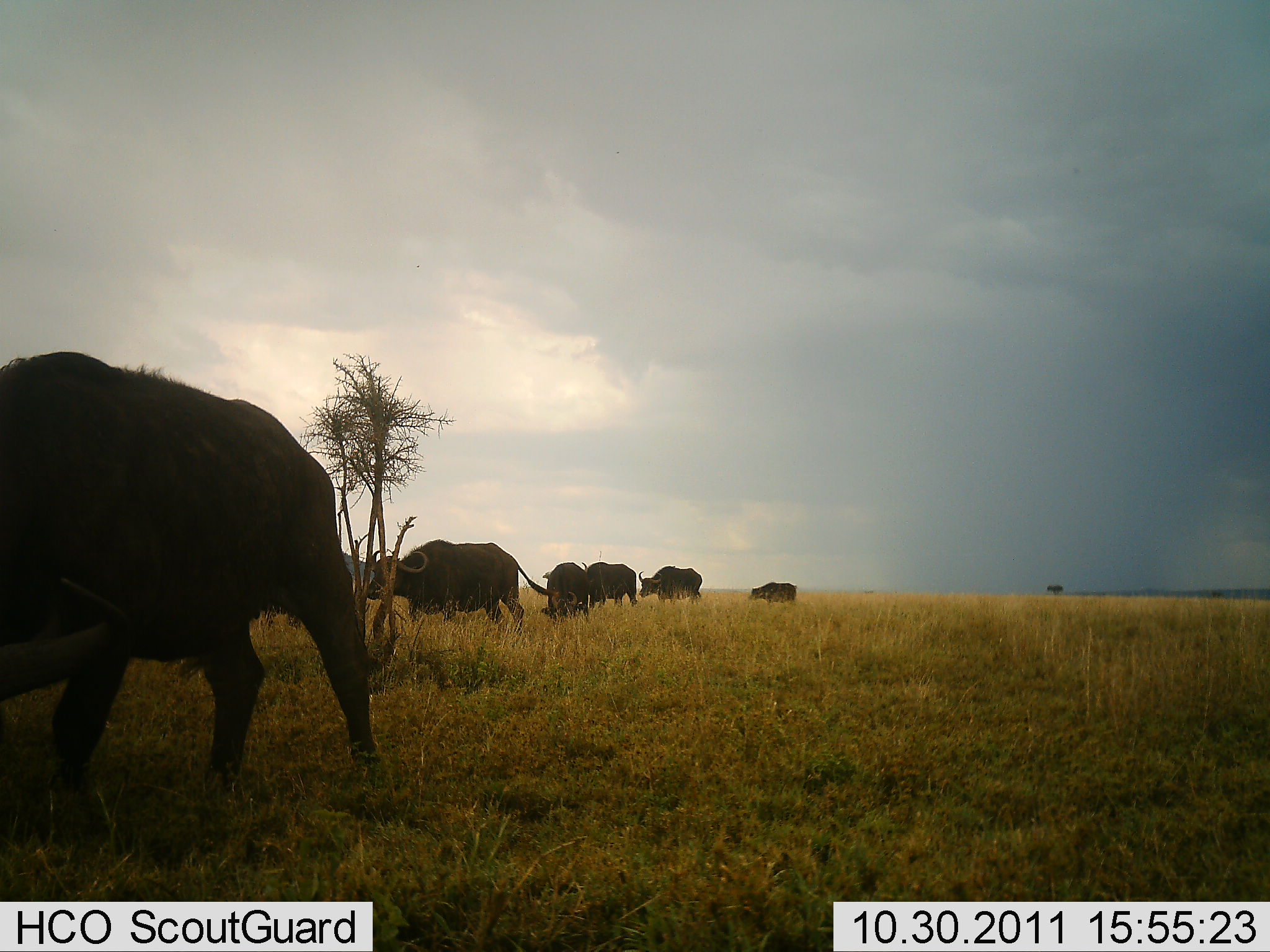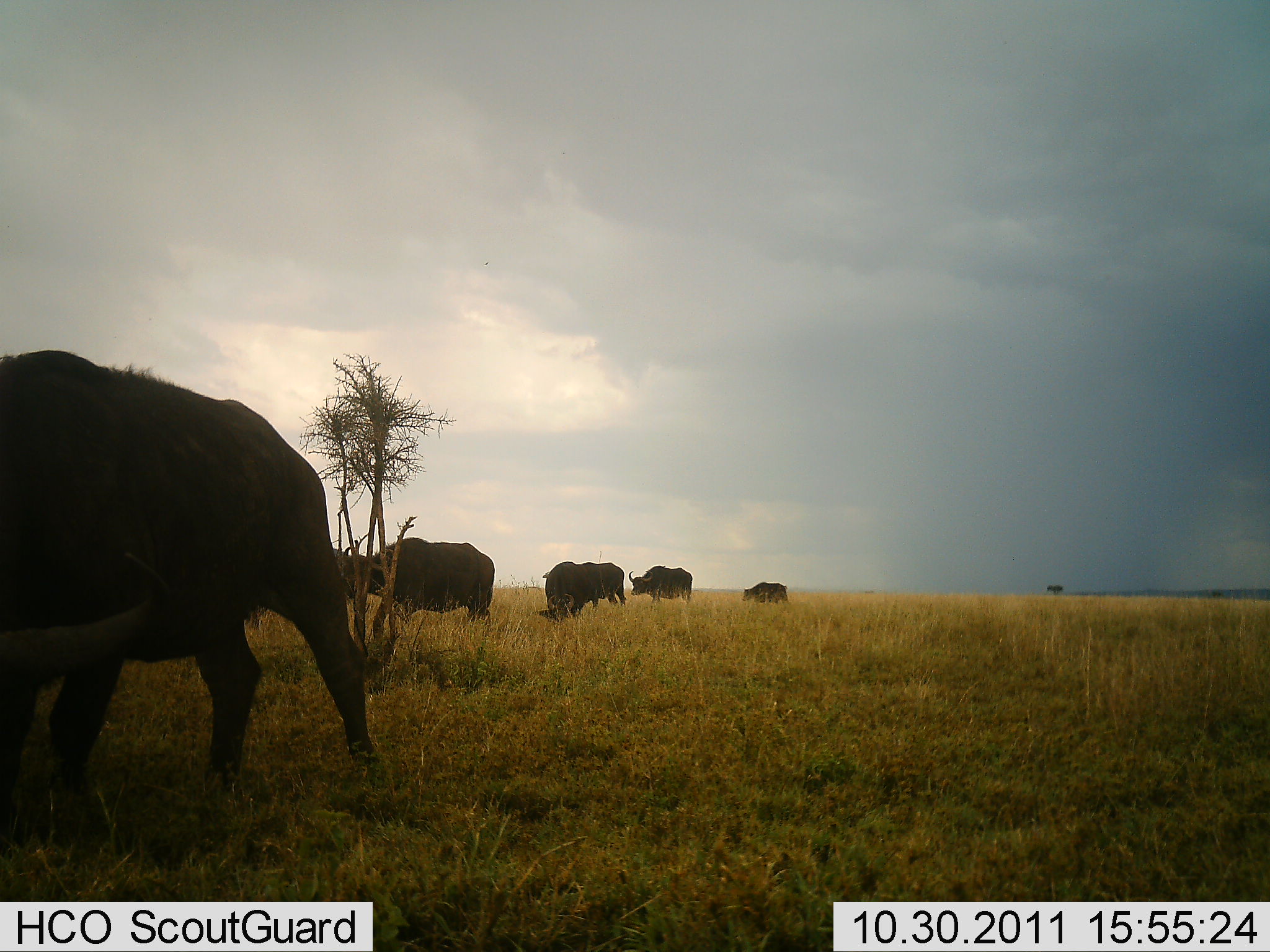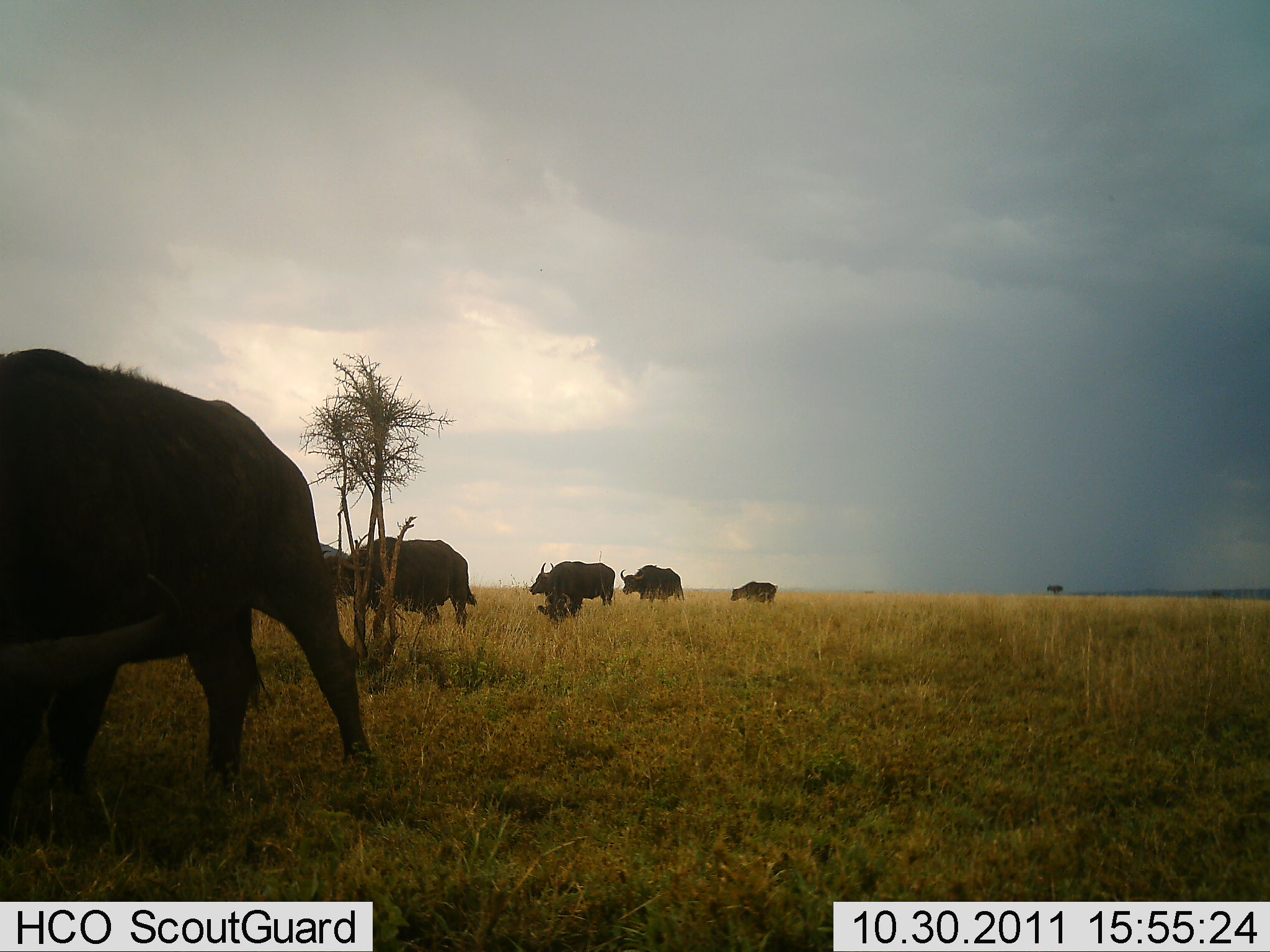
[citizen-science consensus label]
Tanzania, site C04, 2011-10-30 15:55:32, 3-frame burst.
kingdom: Animalia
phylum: Chordata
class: Mammalia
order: Artiodactyla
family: Bovidae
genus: Syncerus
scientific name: Syncerus caffer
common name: cape buffalo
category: buffalo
Buffalo (cape buffalo) (Syncerus caffer), count 6. Behavior (volunteer vote fractions): standing 30%, resting 0%, moving 100%, interacting 0%. Young present (vote fraction): 0%. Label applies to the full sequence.